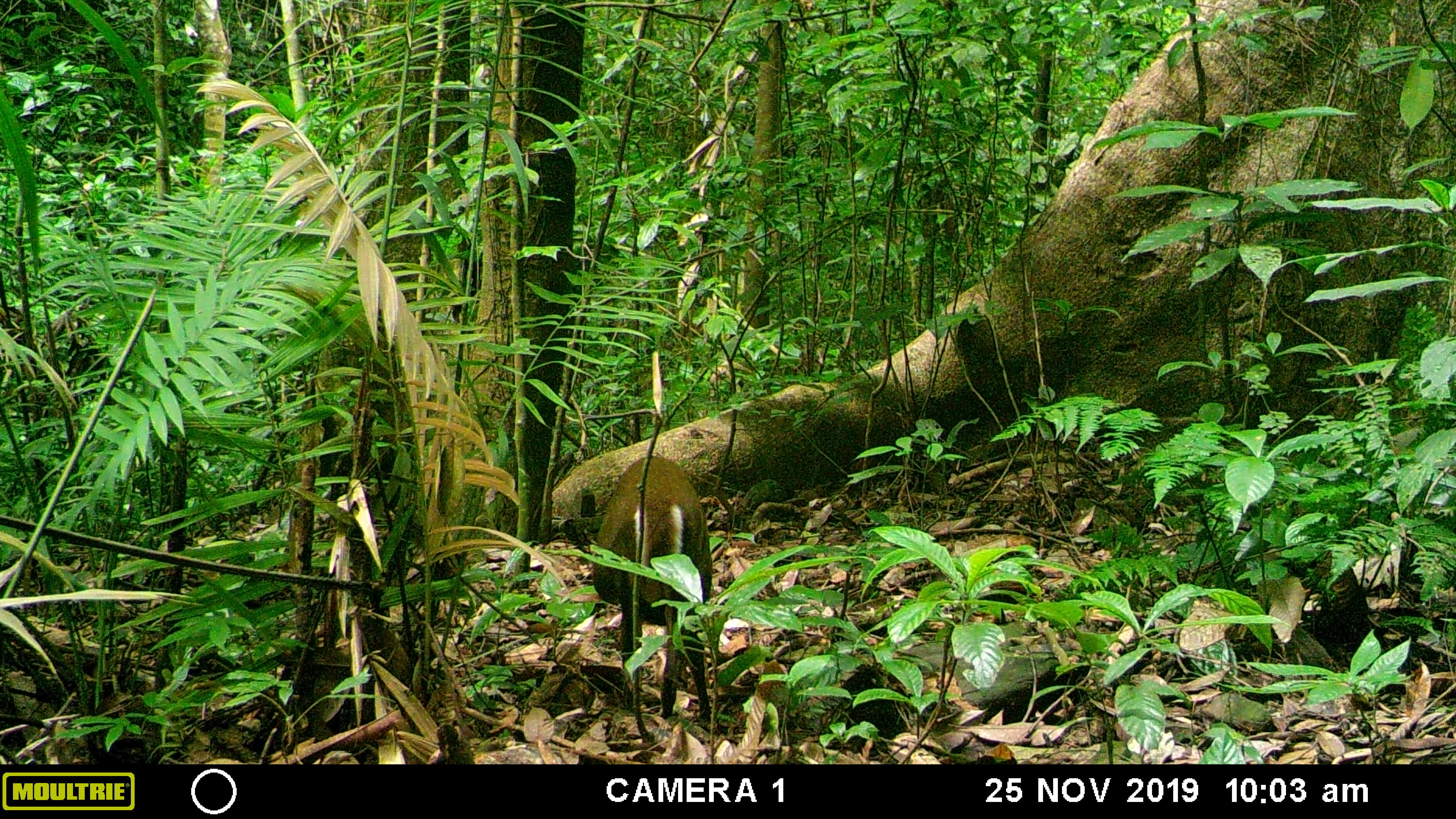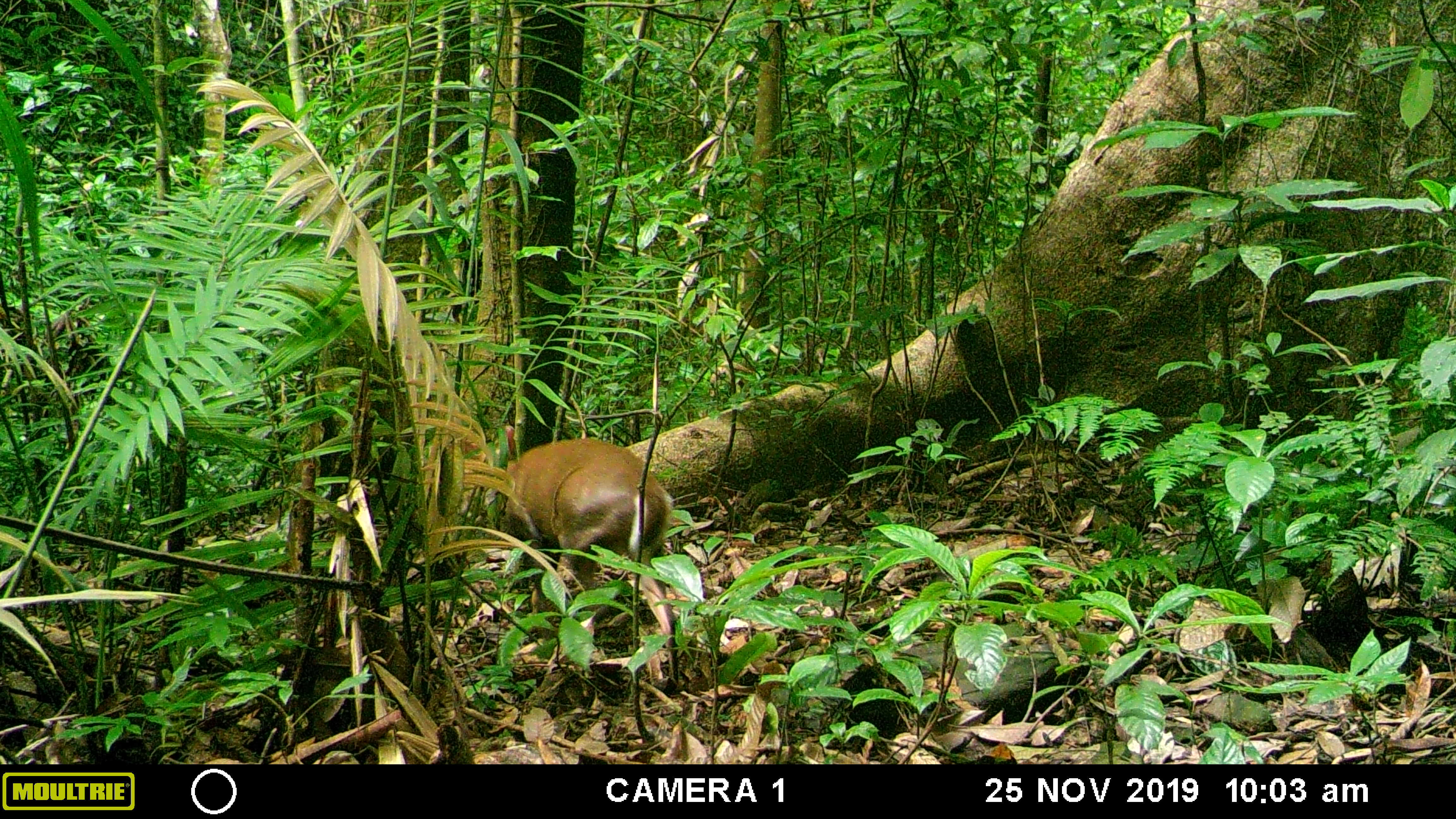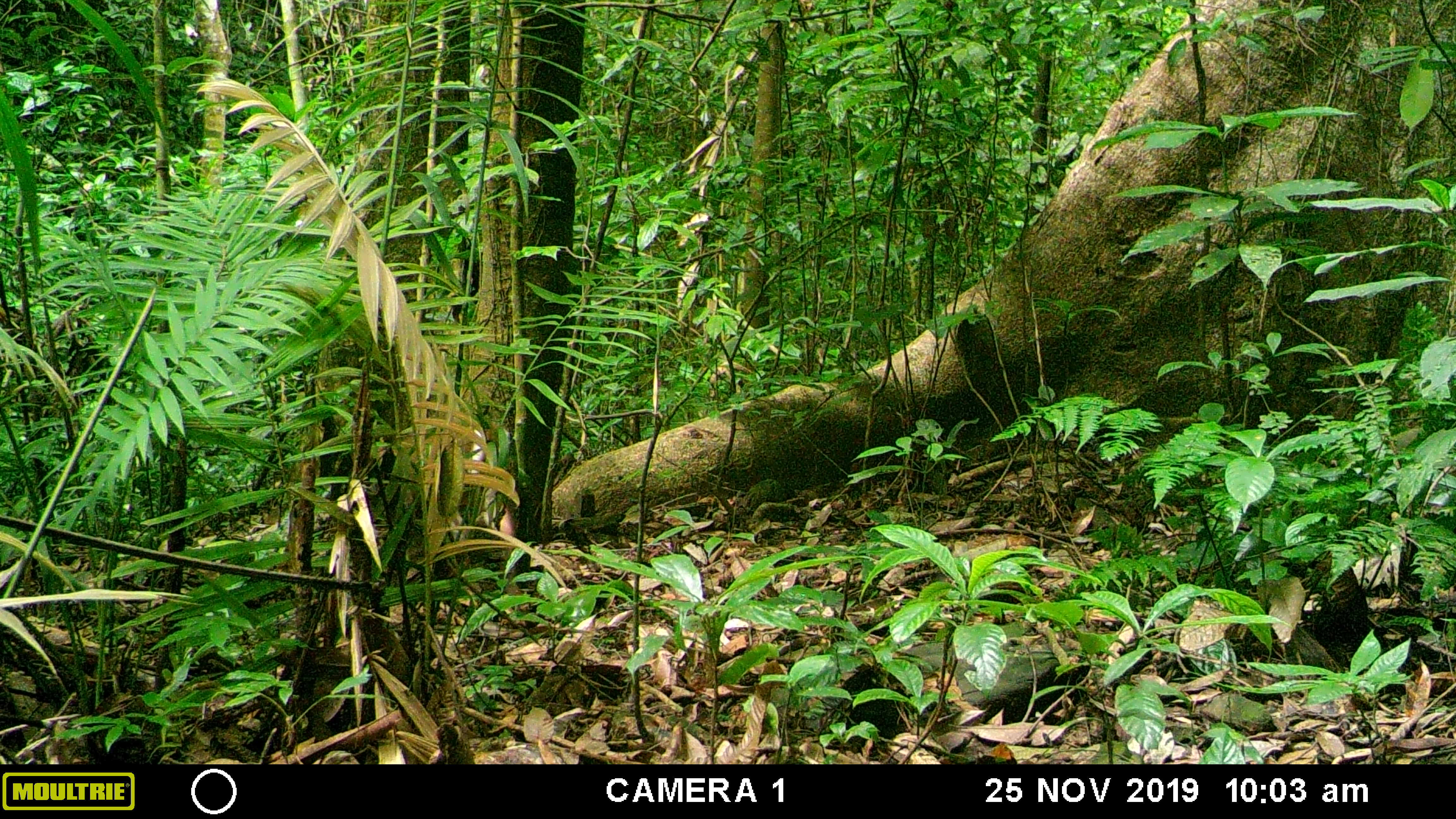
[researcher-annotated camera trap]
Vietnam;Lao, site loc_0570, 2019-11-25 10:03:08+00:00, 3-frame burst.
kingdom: Animalia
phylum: Chordata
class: Mammalia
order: Artiodactyla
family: Cervidae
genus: Muntiacus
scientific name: Muntiacus rooseveltorum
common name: roosevelt's muntjac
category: roosevelts muntjac group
Roosevelts muntjac group (roosevelt's muntjac) (Muntiacus rooseveltorum). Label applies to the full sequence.